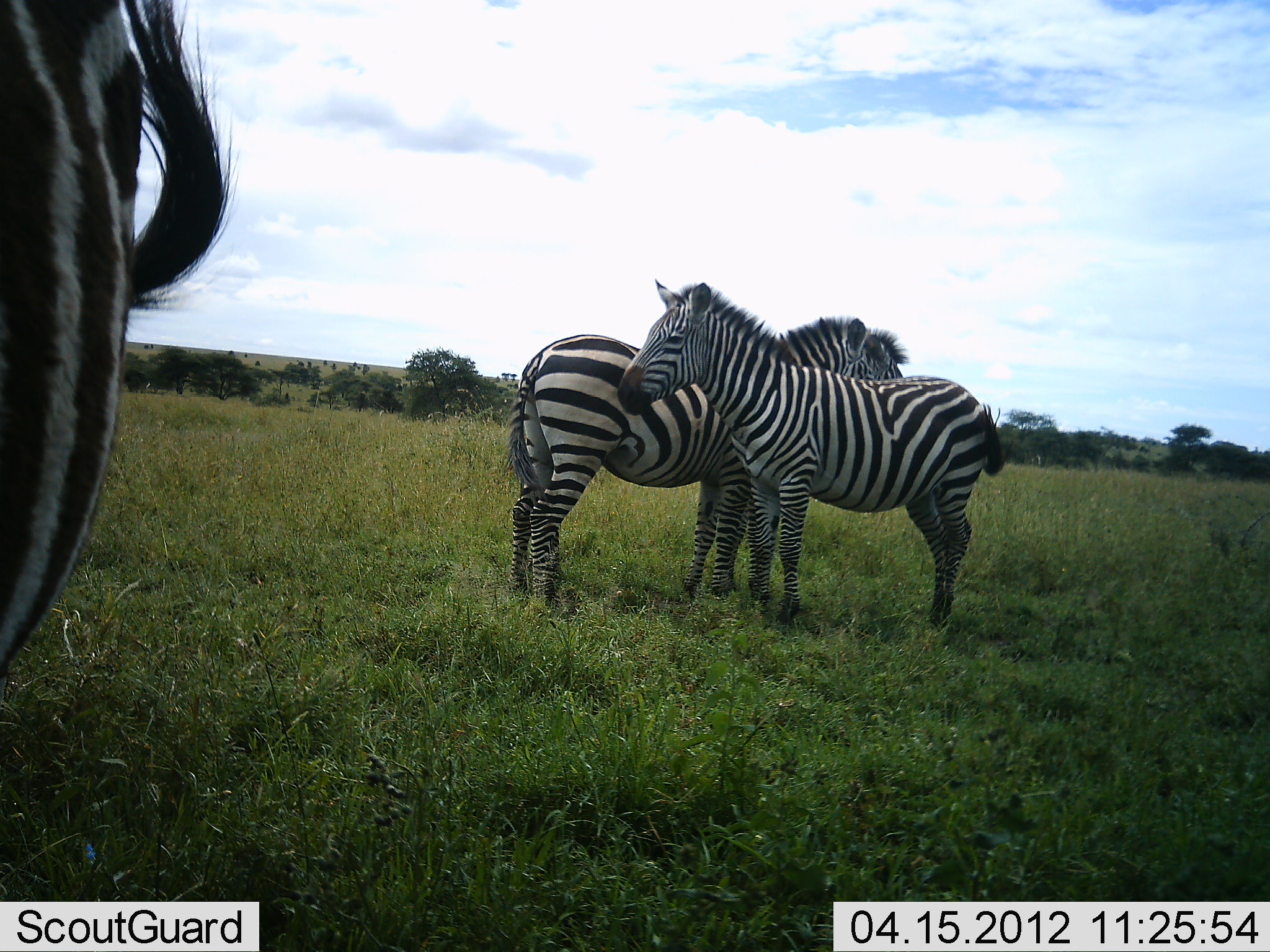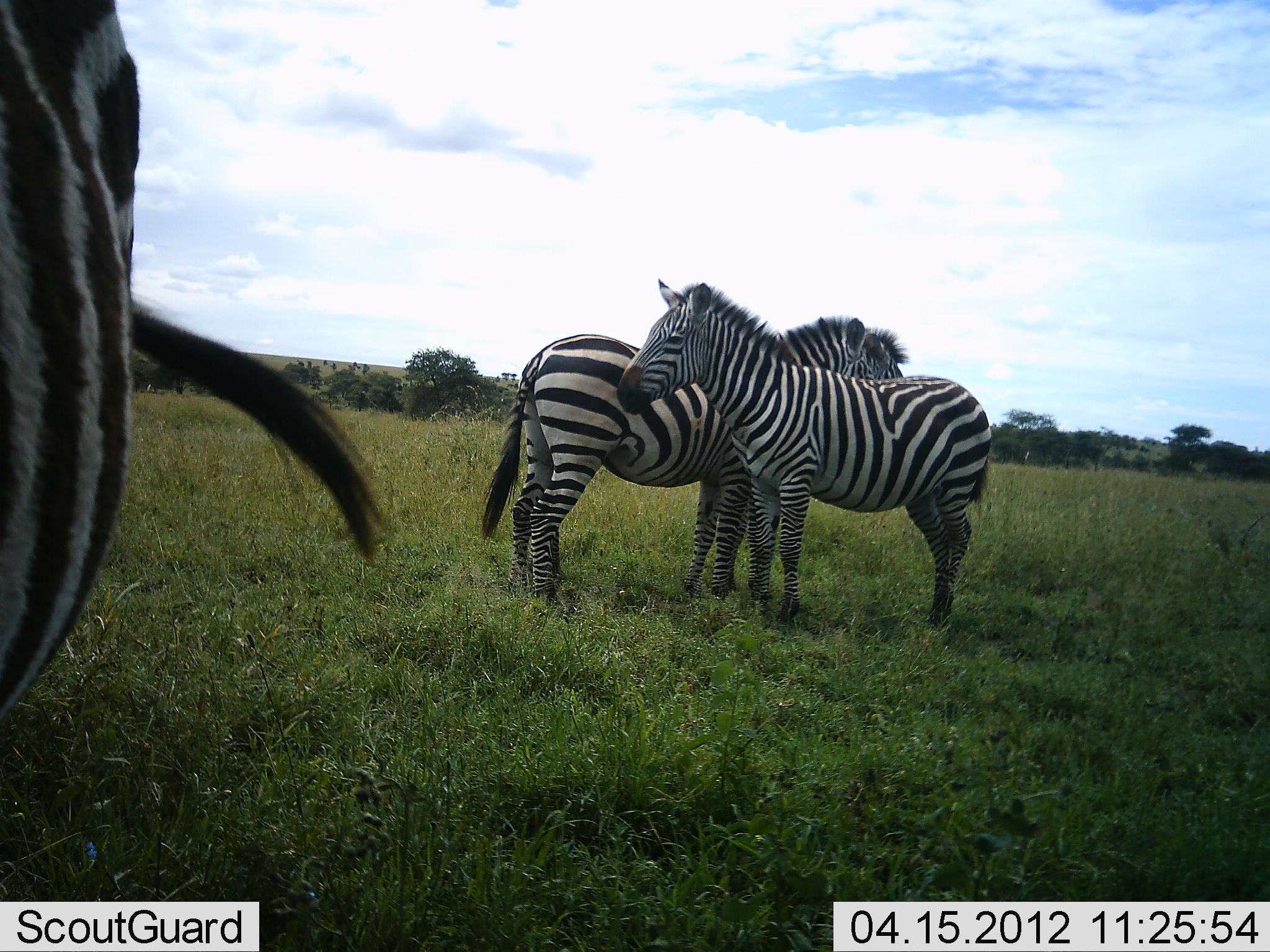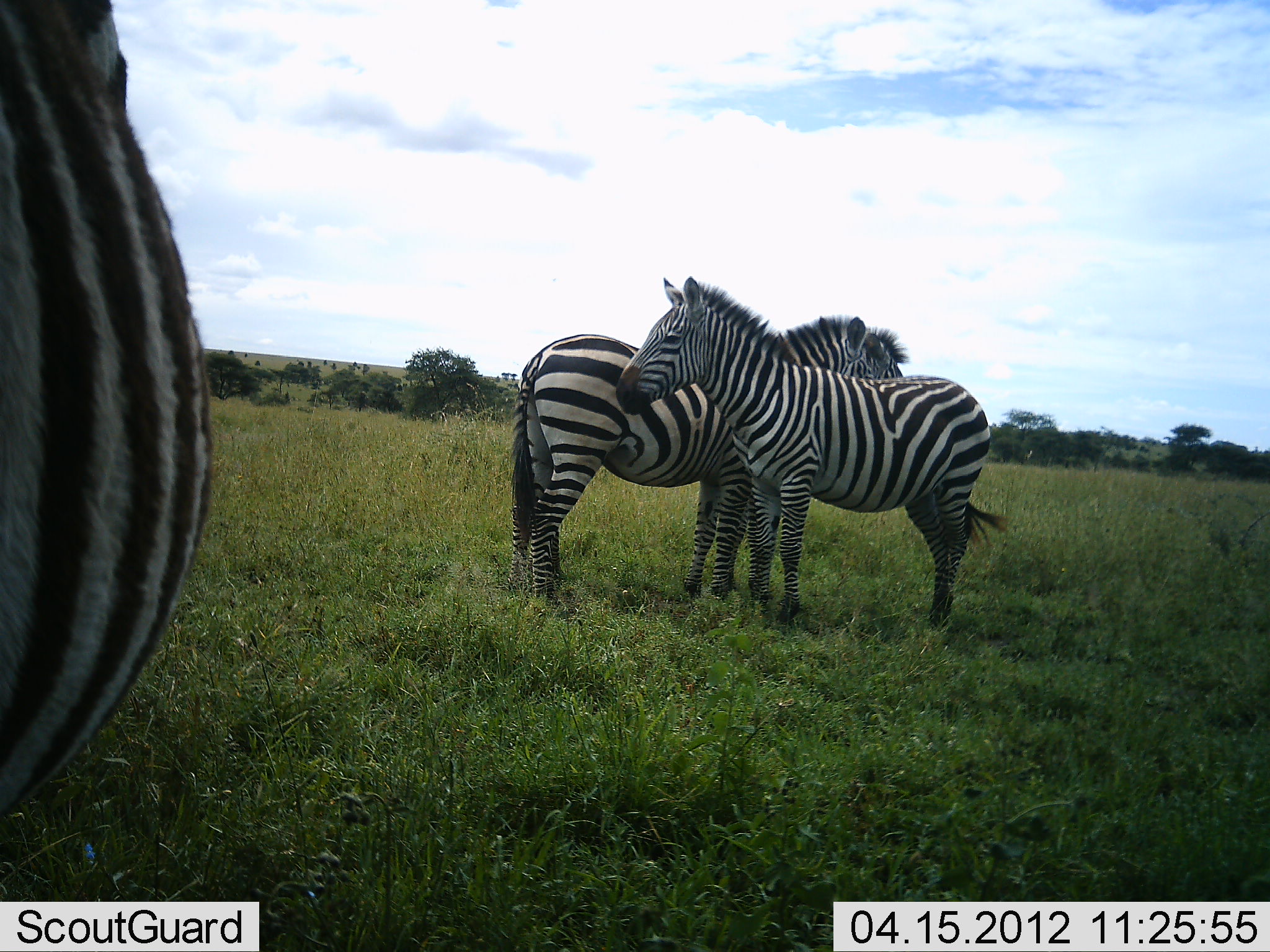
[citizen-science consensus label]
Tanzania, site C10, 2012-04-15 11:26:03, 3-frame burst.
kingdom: Animalia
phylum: Chordata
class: Mammalia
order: Perissodactyla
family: Equidae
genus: Equus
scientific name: Equus quagga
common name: plains zebra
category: zebra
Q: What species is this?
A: Zebra (plains zebra) (Equus quagga).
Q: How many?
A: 3.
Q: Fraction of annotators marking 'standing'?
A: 93%.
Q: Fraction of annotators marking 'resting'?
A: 0%.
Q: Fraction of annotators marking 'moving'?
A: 7%.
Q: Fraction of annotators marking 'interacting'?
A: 20%.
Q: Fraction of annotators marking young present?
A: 0%.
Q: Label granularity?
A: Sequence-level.